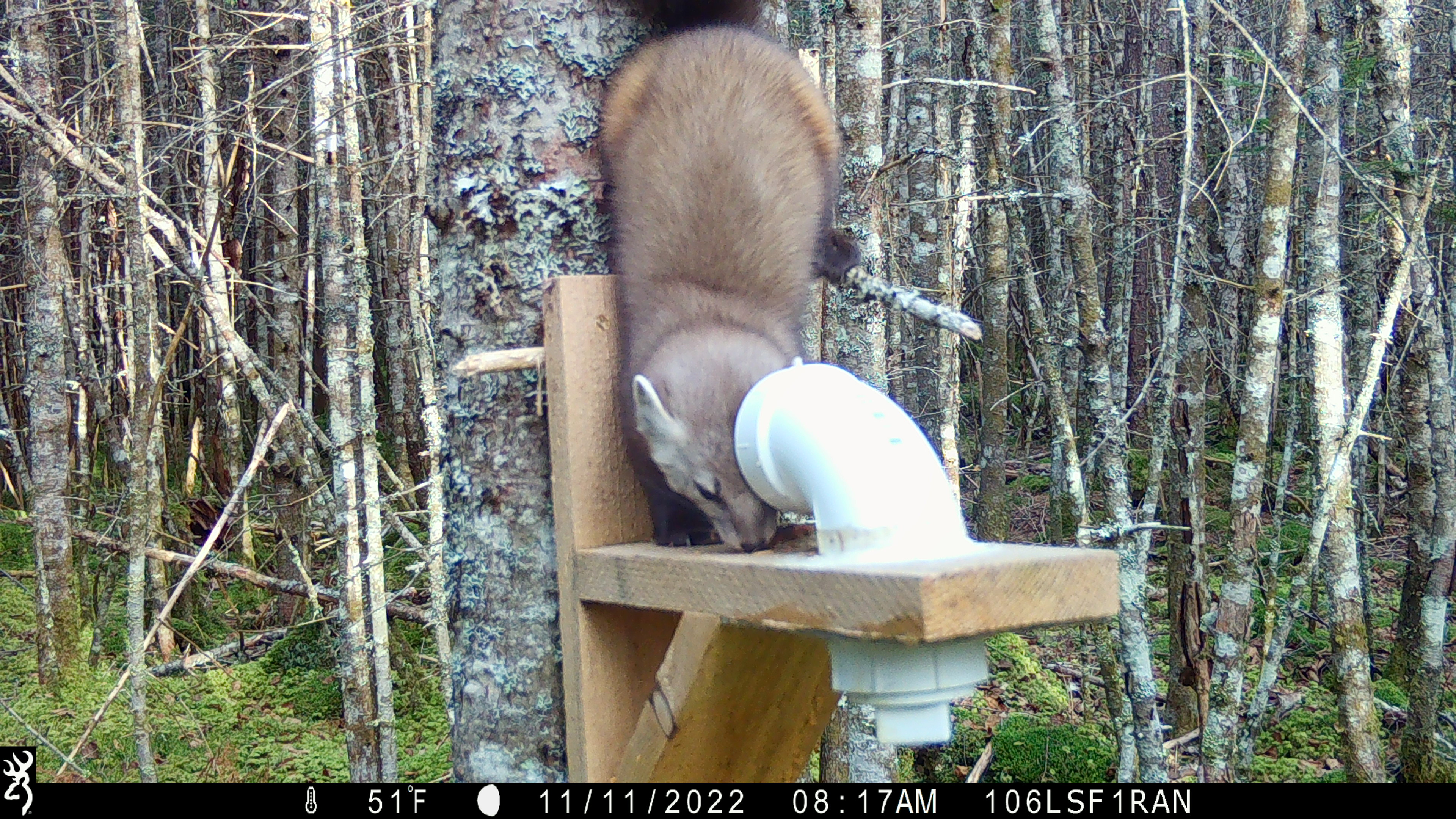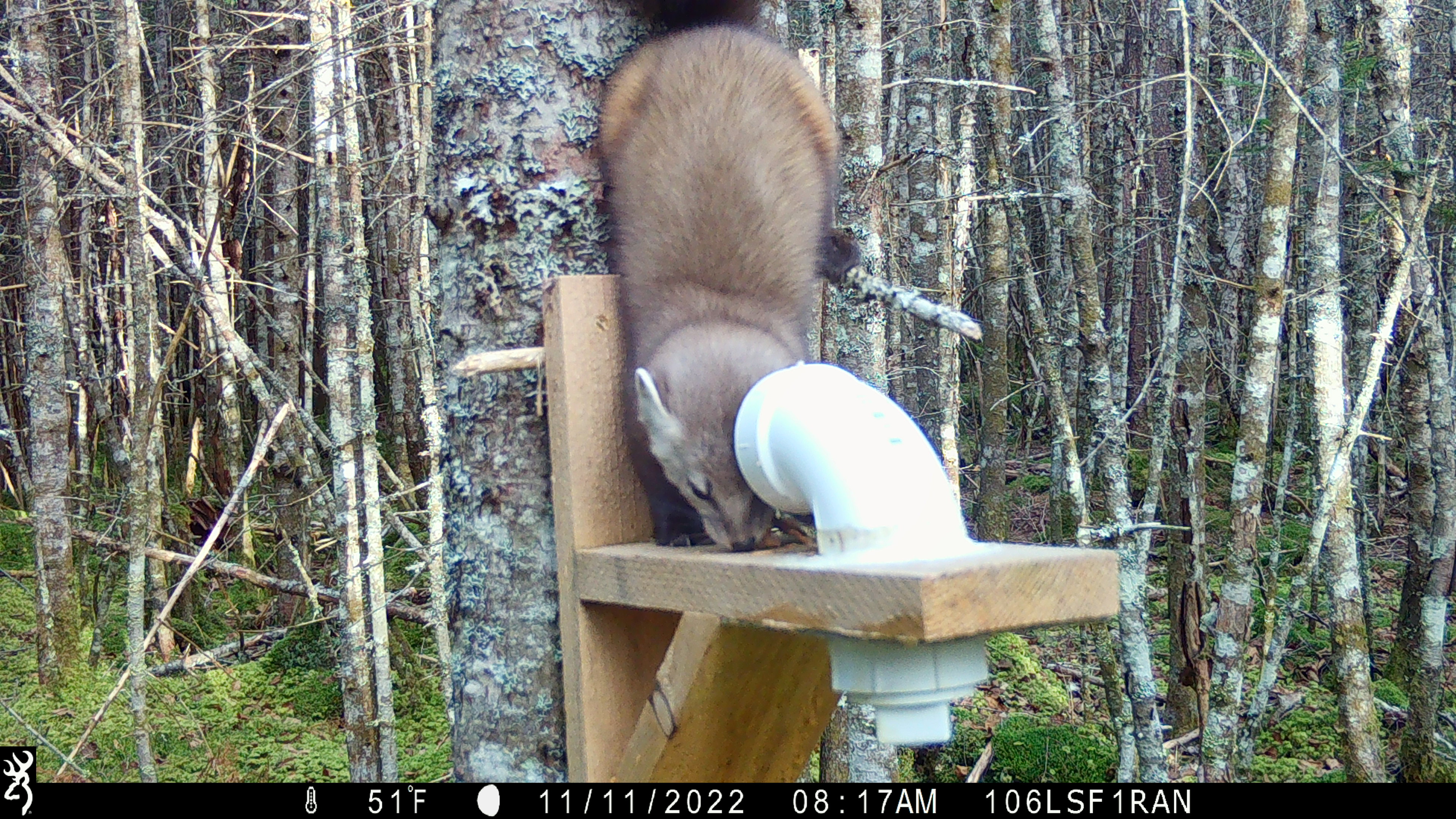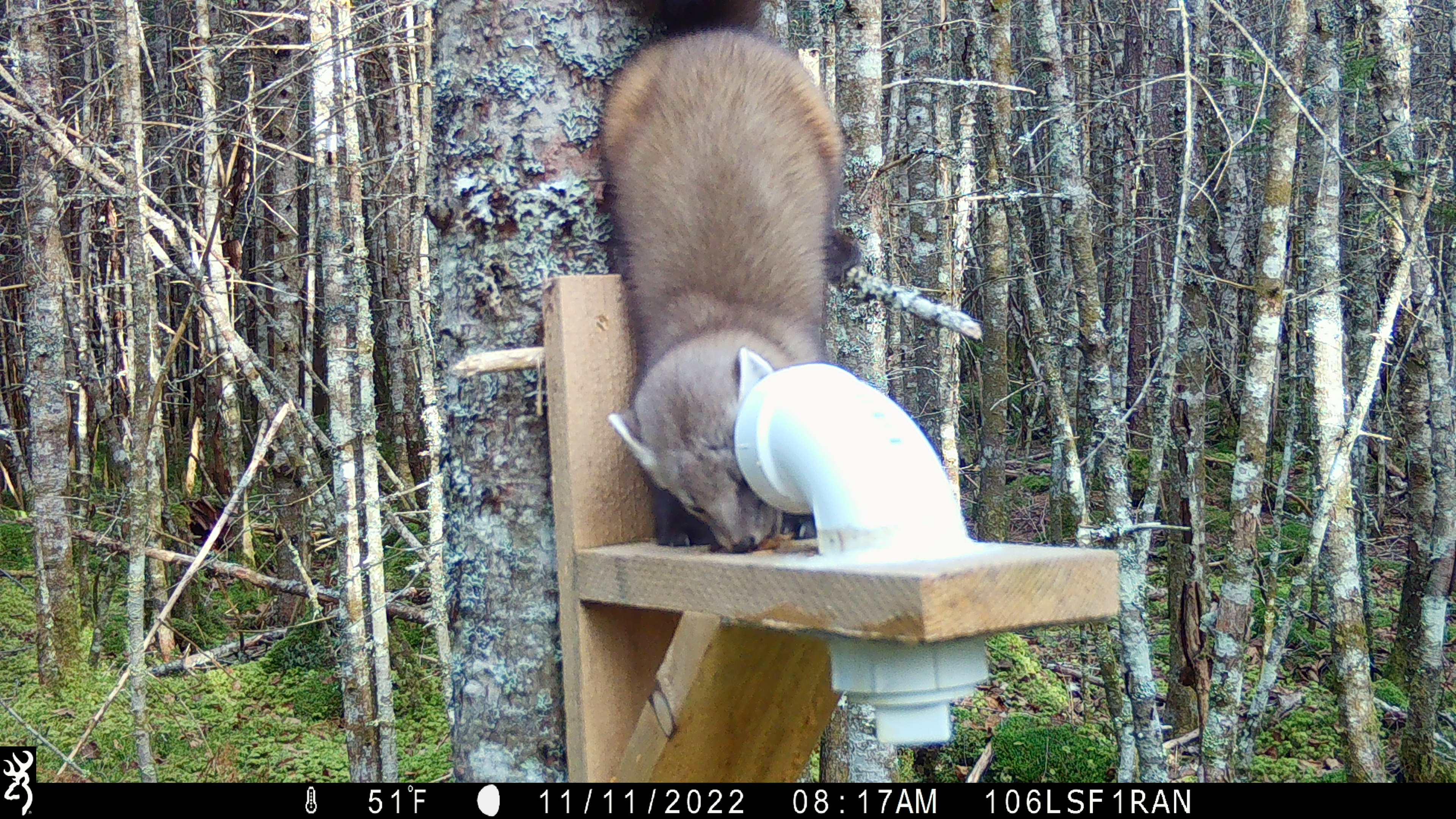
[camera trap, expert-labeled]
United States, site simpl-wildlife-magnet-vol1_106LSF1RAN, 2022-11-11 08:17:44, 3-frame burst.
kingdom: Animalia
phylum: Chordata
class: Mammalia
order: Carnivora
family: Mustelidae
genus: Martes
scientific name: Martes americana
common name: american marten